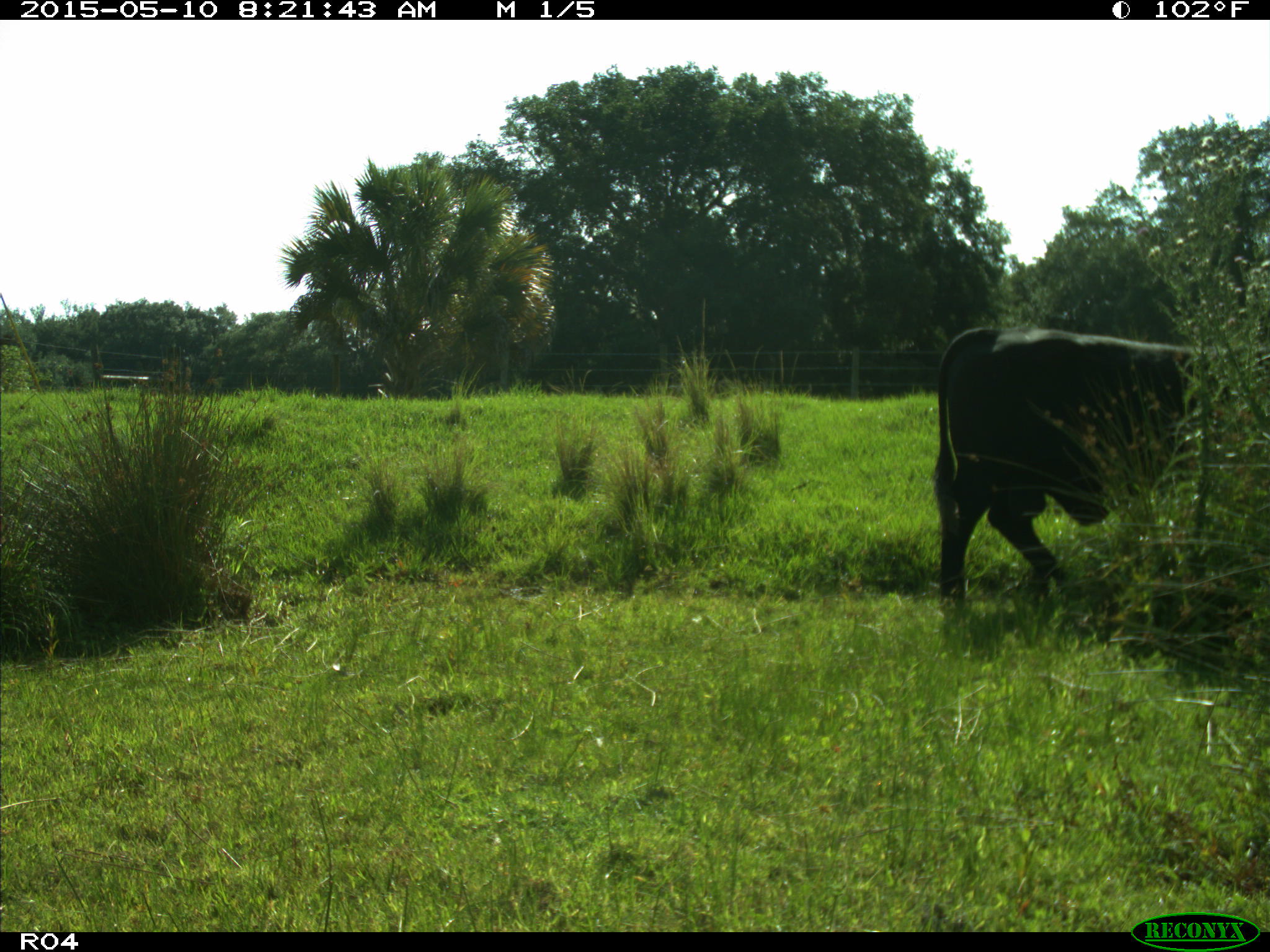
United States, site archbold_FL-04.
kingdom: Animalia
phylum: Chordata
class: Mammalia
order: Artiodactyla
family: Bovidae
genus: Bos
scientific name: Bos taurus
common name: domestic cow